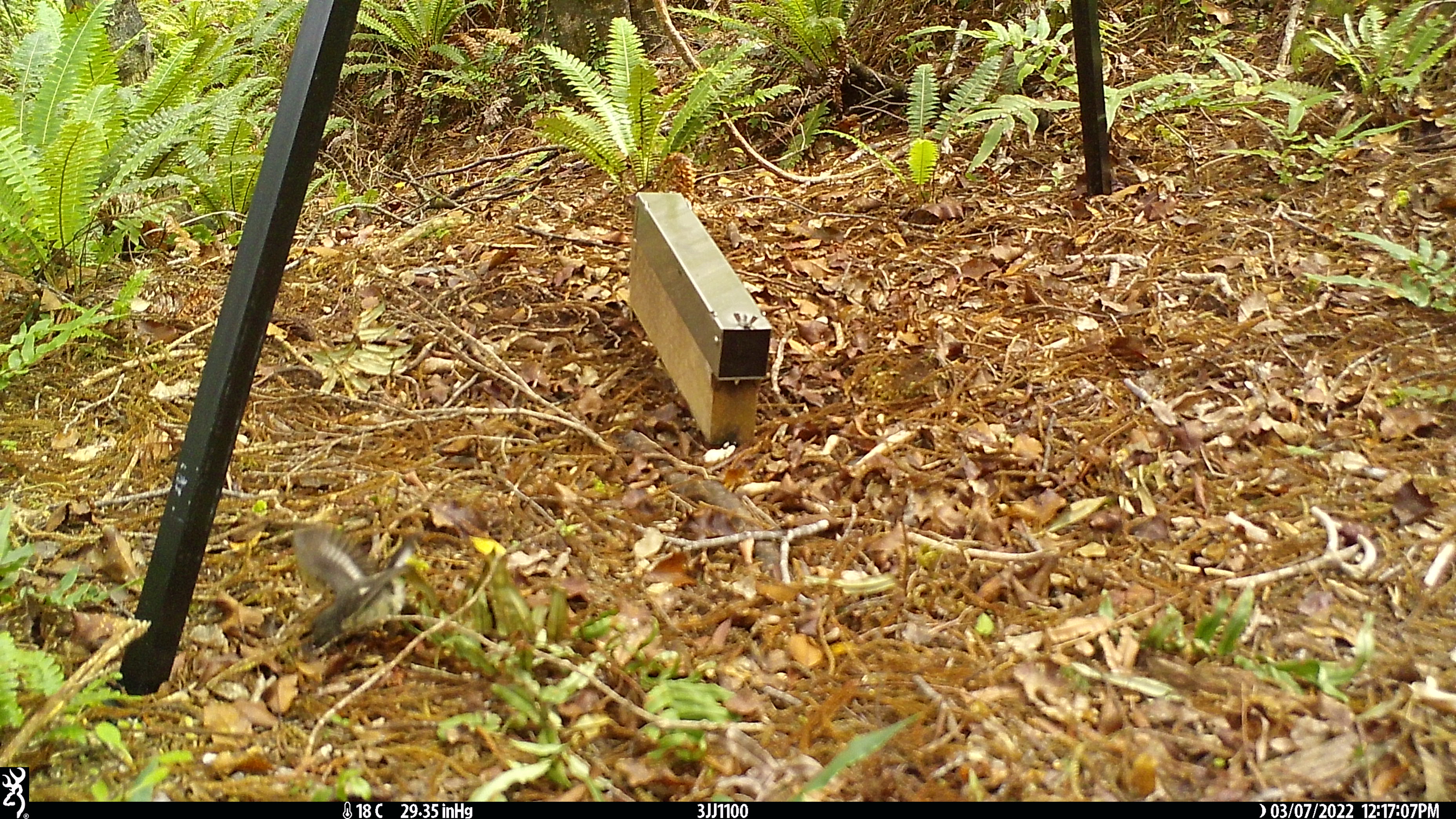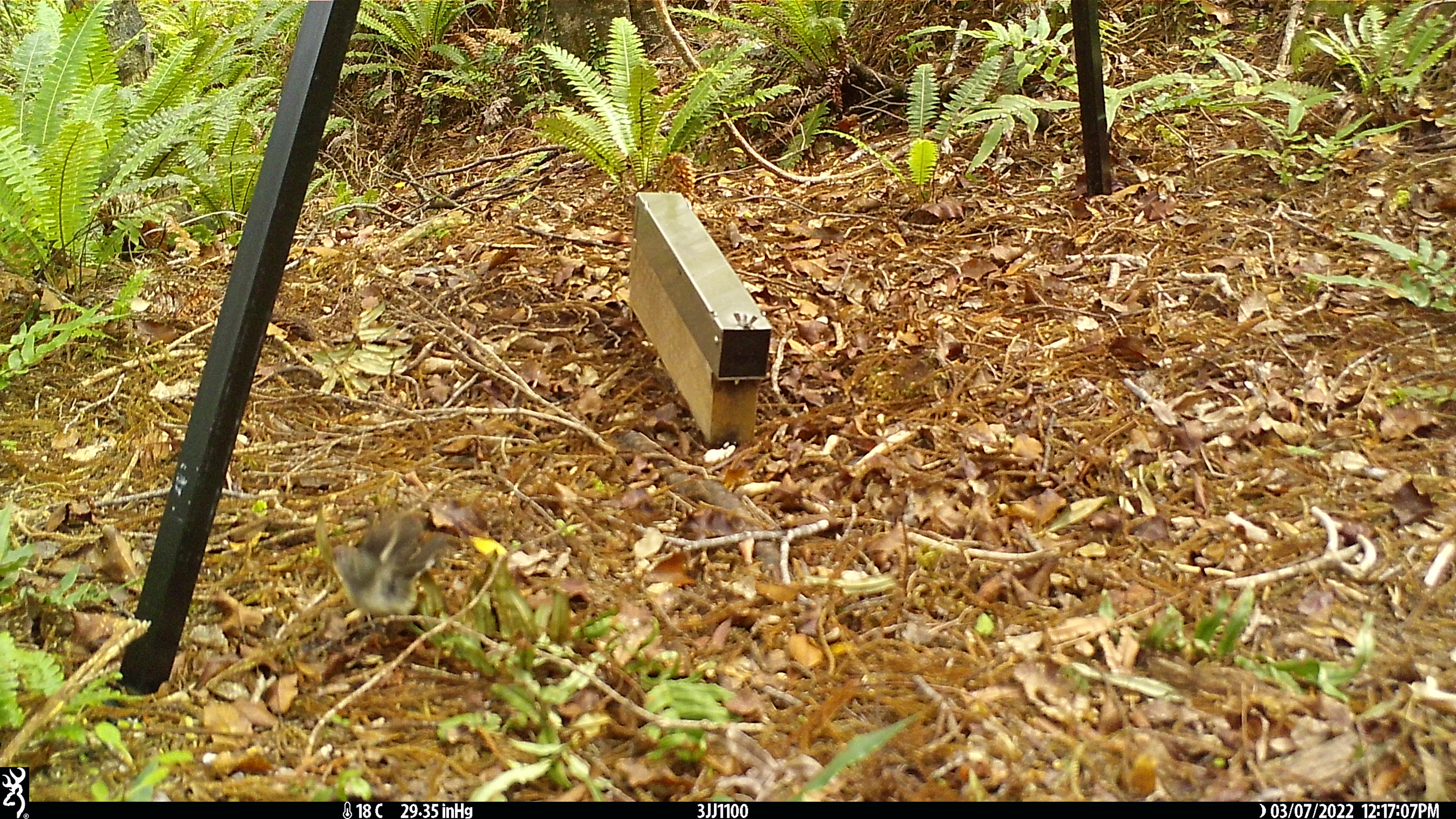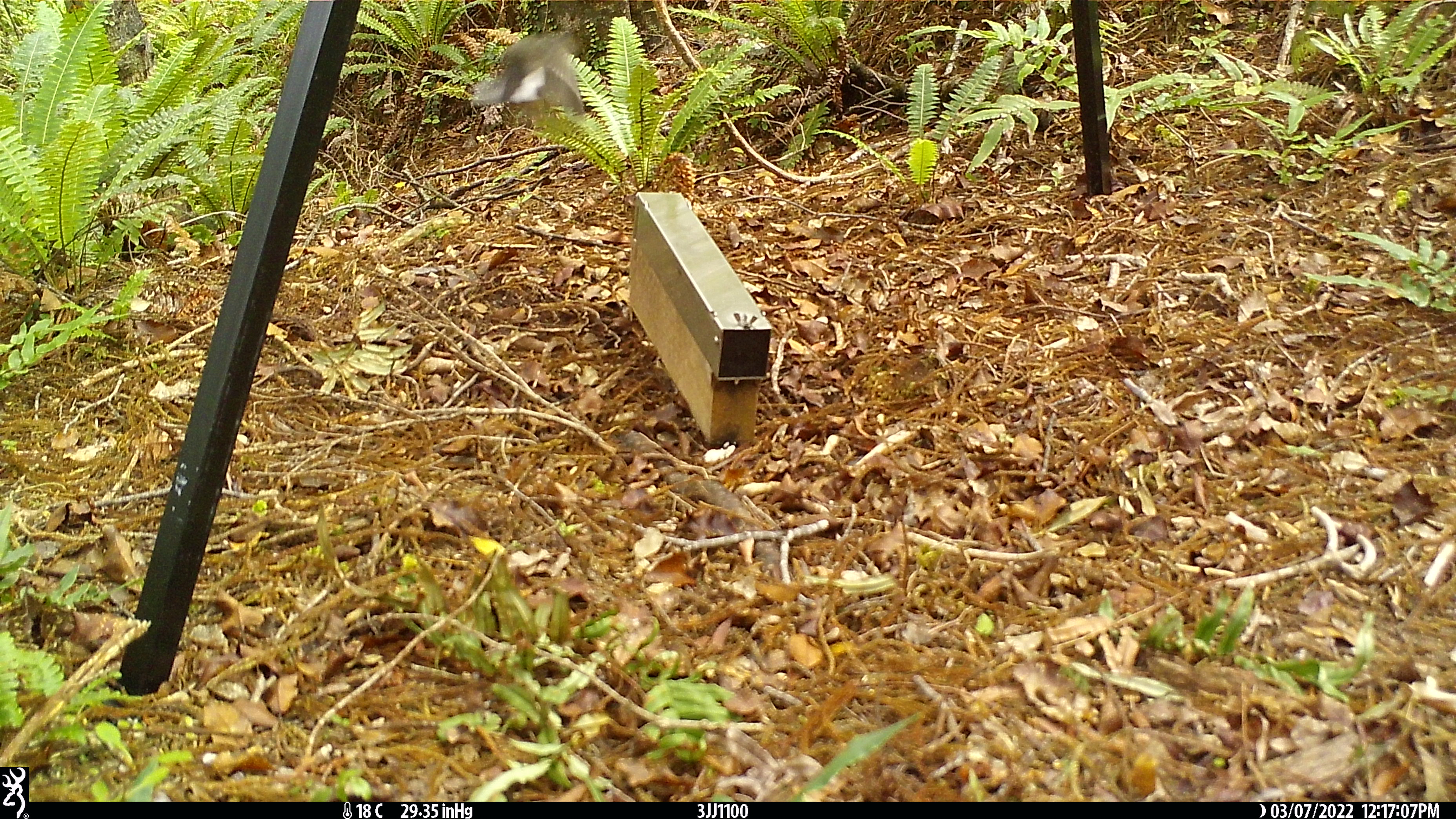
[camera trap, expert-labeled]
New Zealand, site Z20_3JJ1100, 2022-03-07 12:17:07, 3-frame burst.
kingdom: Animalia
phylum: Chordata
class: Aves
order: Passeriformes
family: Petroicidae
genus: Petroica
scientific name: Petroica macrocephala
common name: tomtit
Tomtit (Petroica macrocephala).